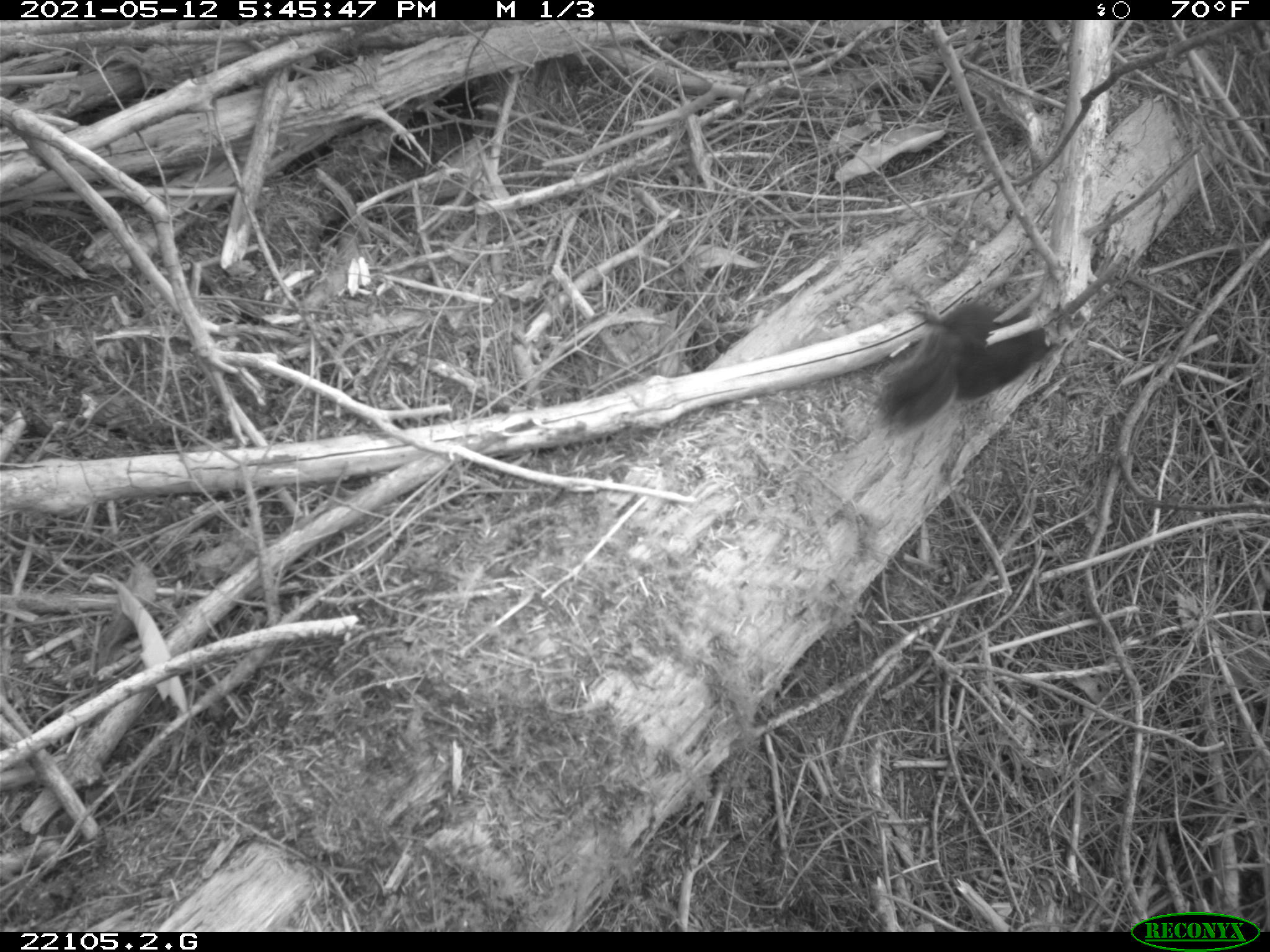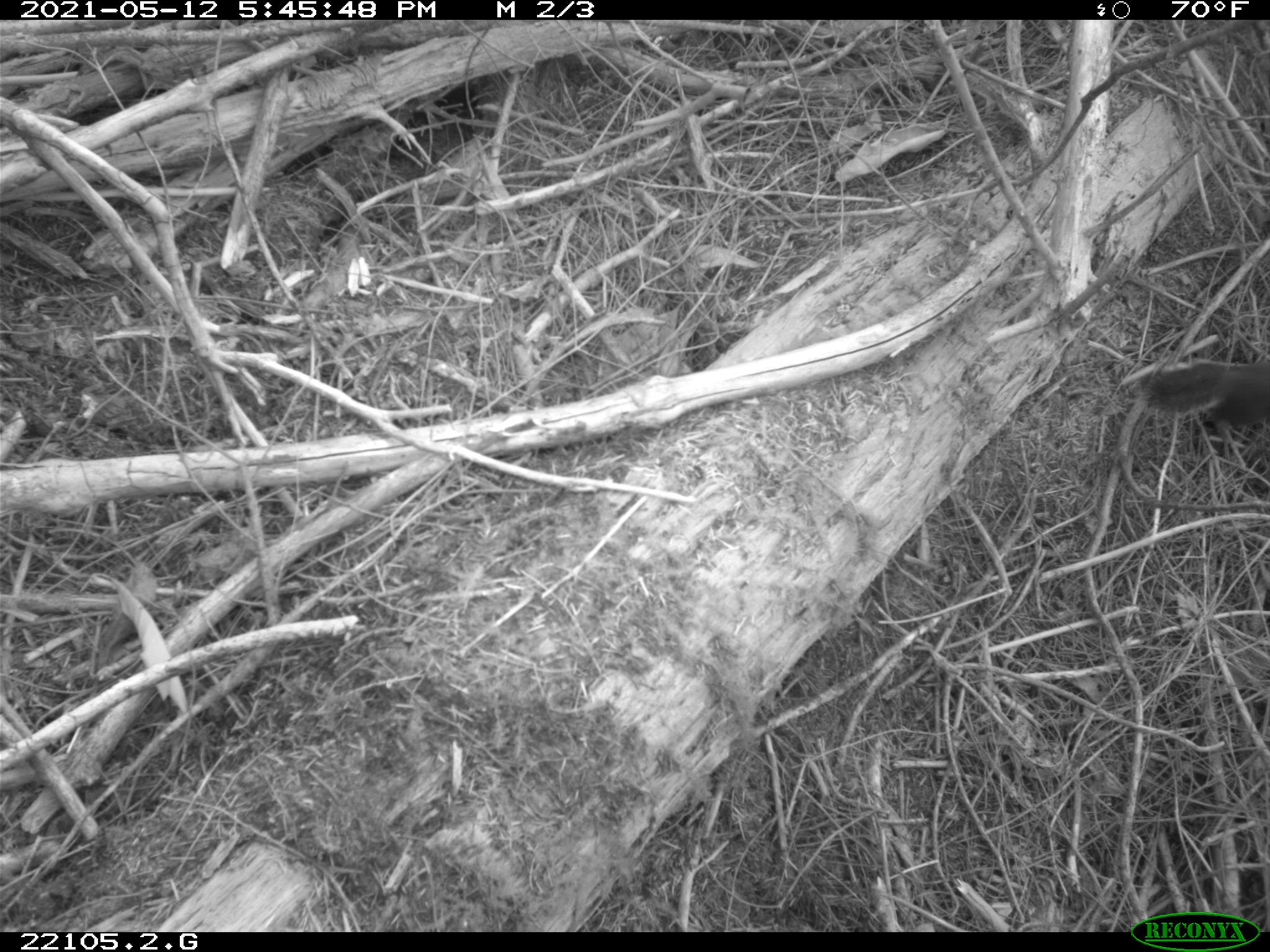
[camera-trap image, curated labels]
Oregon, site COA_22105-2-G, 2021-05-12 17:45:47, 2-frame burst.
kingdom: Animalia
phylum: Chordata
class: Mammalia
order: Rodentia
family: Sciuridae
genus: Tamiasciurus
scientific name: Tamiasciurus douglasii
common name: douglas squirrel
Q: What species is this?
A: Douglas squirrel (Tamiasciurus douglasii).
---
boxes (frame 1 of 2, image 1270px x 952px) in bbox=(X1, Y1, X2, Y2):
douglas squirrel: bbox=(856, 264, 1095, 474)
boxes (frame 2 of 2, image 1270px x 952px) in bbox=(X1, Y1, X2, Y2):
douglas squirrel: bbox=(1124, 336, 1266, 446)